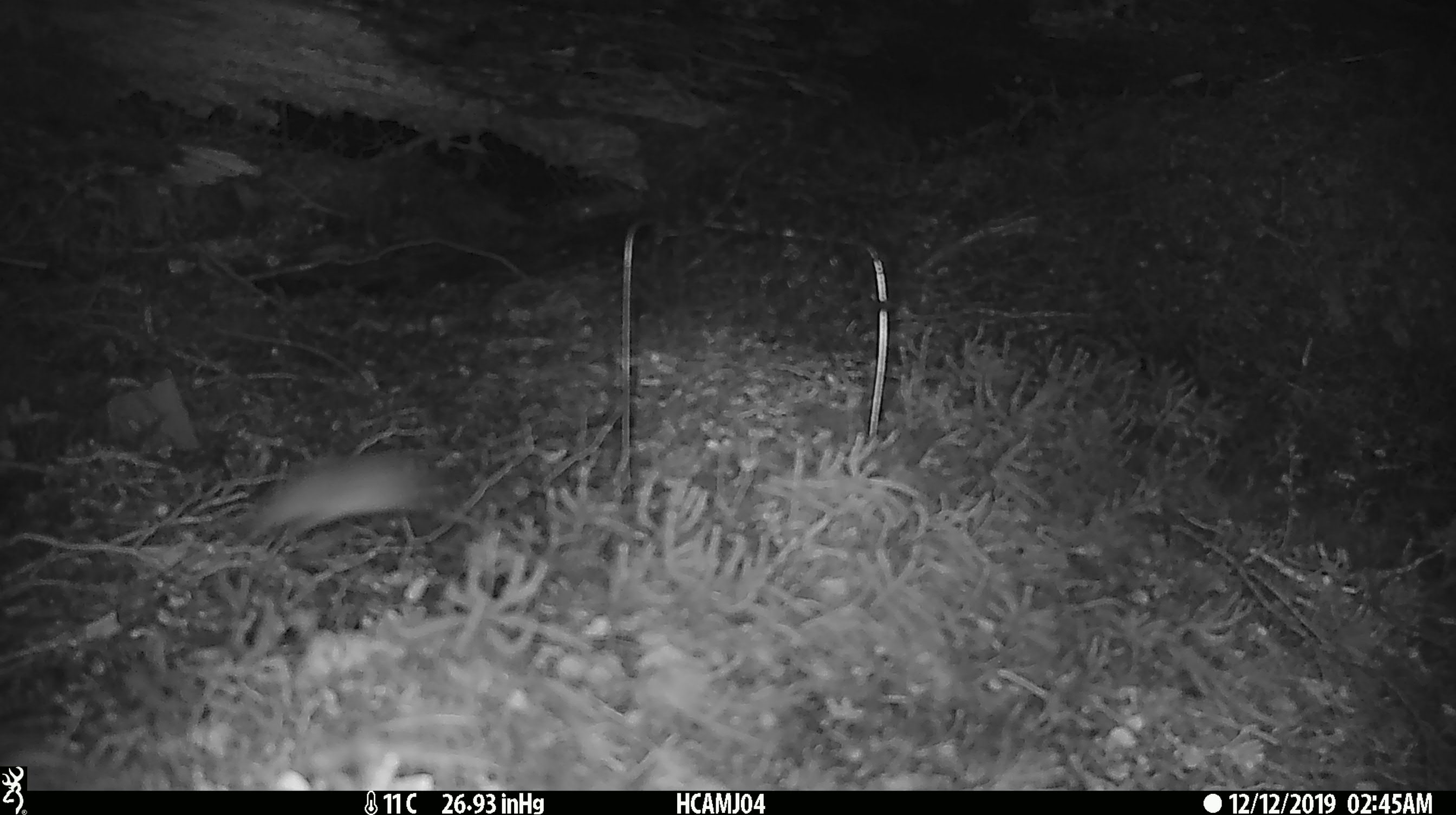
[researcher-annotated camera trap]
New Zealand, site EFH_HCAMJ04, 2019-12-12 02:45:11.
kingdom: Animalia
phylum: Chordata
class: Mammalia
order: Rodentia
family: Muridae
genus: Mus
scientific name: Mus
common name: mouse